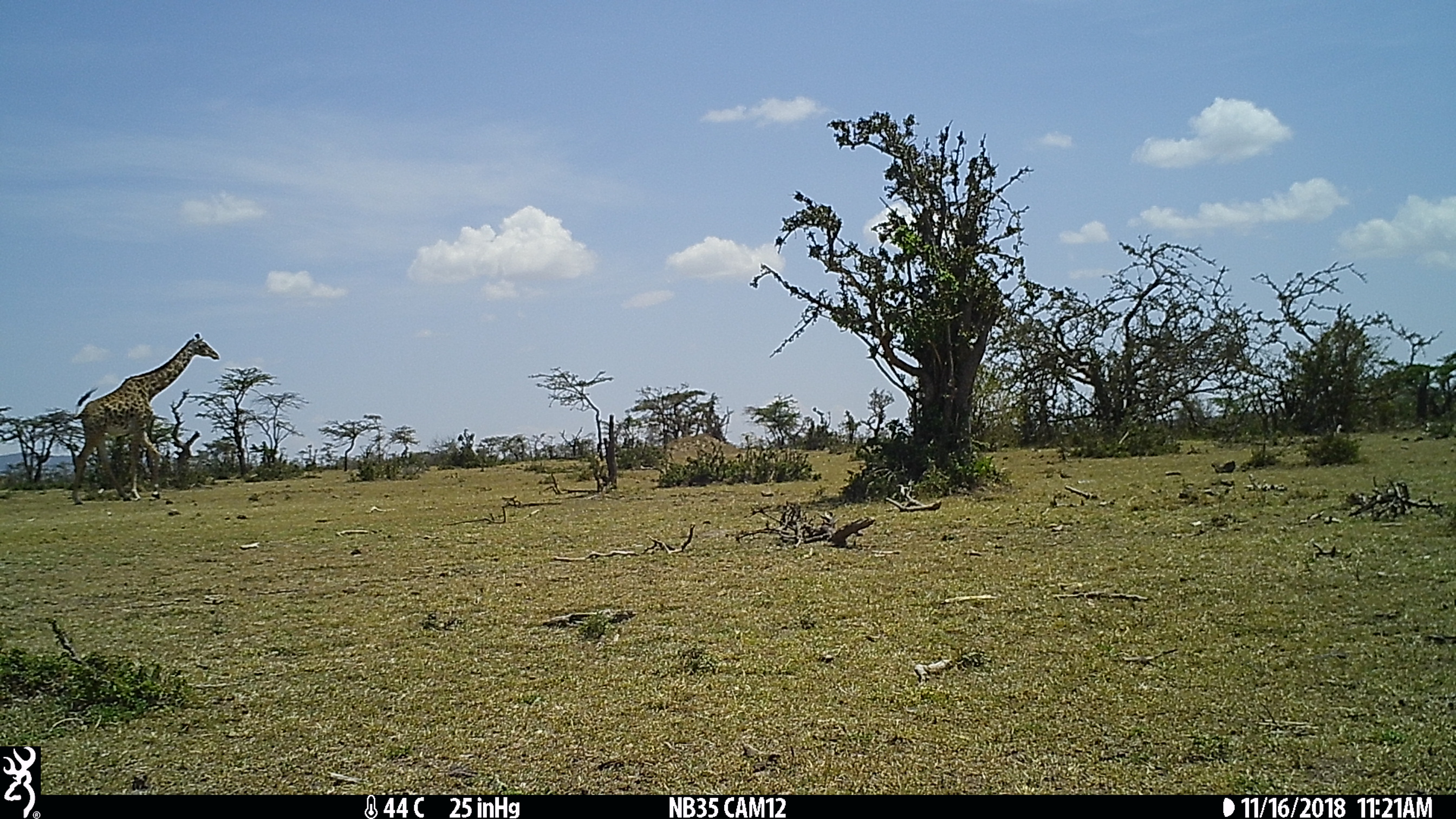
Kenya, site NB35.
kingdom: Animalia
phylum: Chordata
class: Mammalia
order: Artiodactyla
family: Giraffidae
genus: Giraffa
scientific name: Giraffa camelopardalis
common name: northern giraffe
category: giraffe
Giraffe (northern giraffe) (Giraffa camelopardalis).